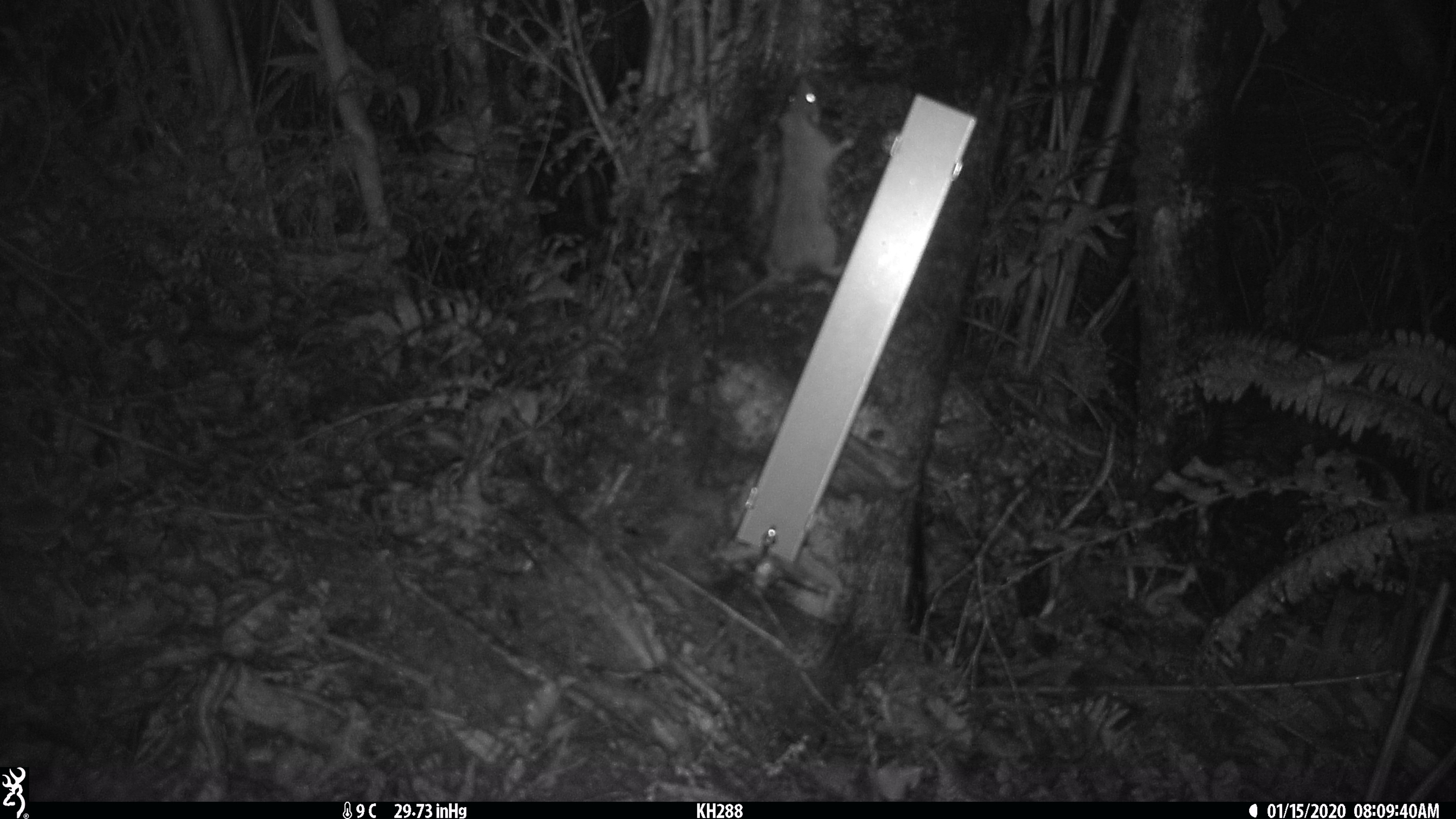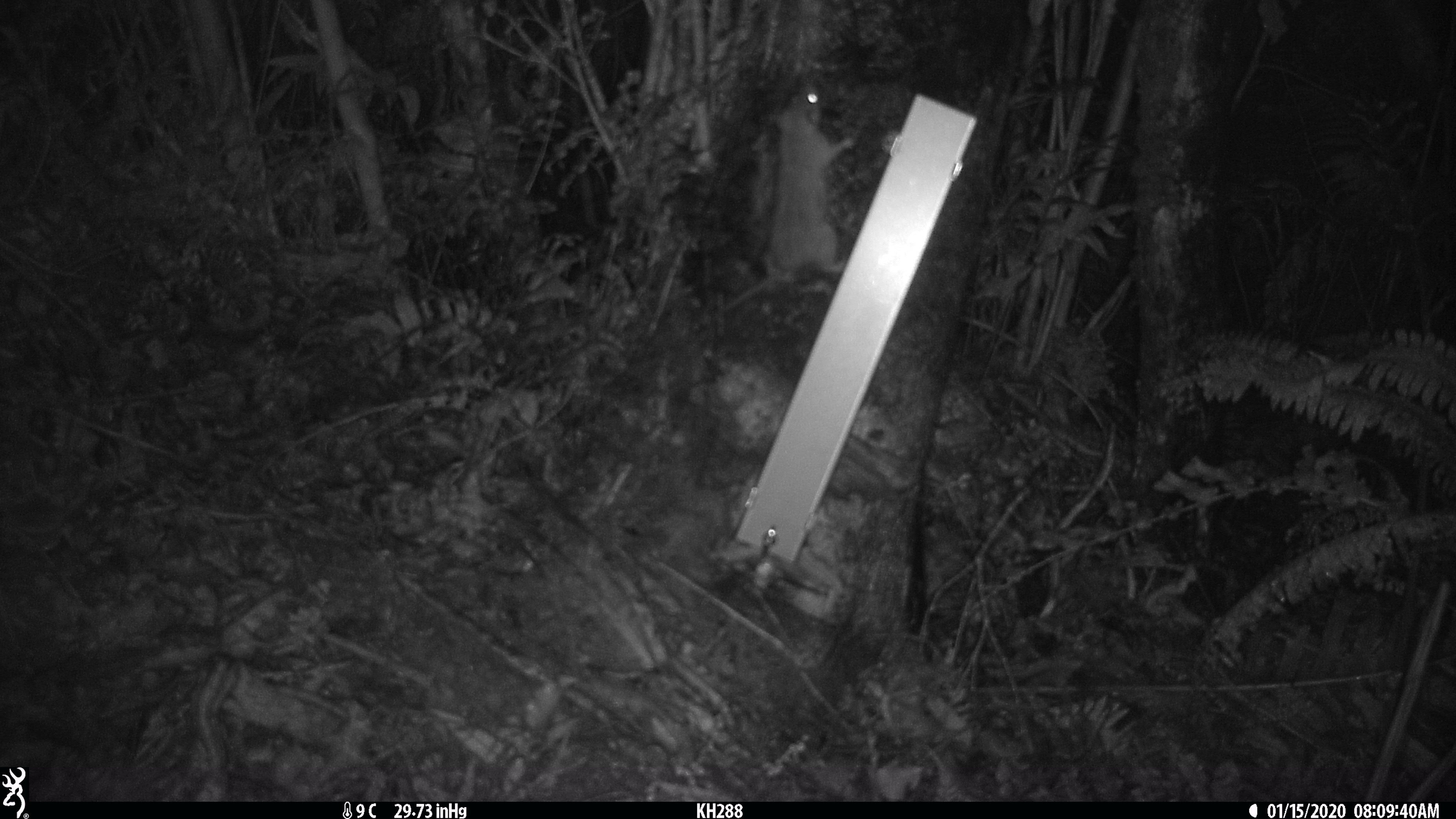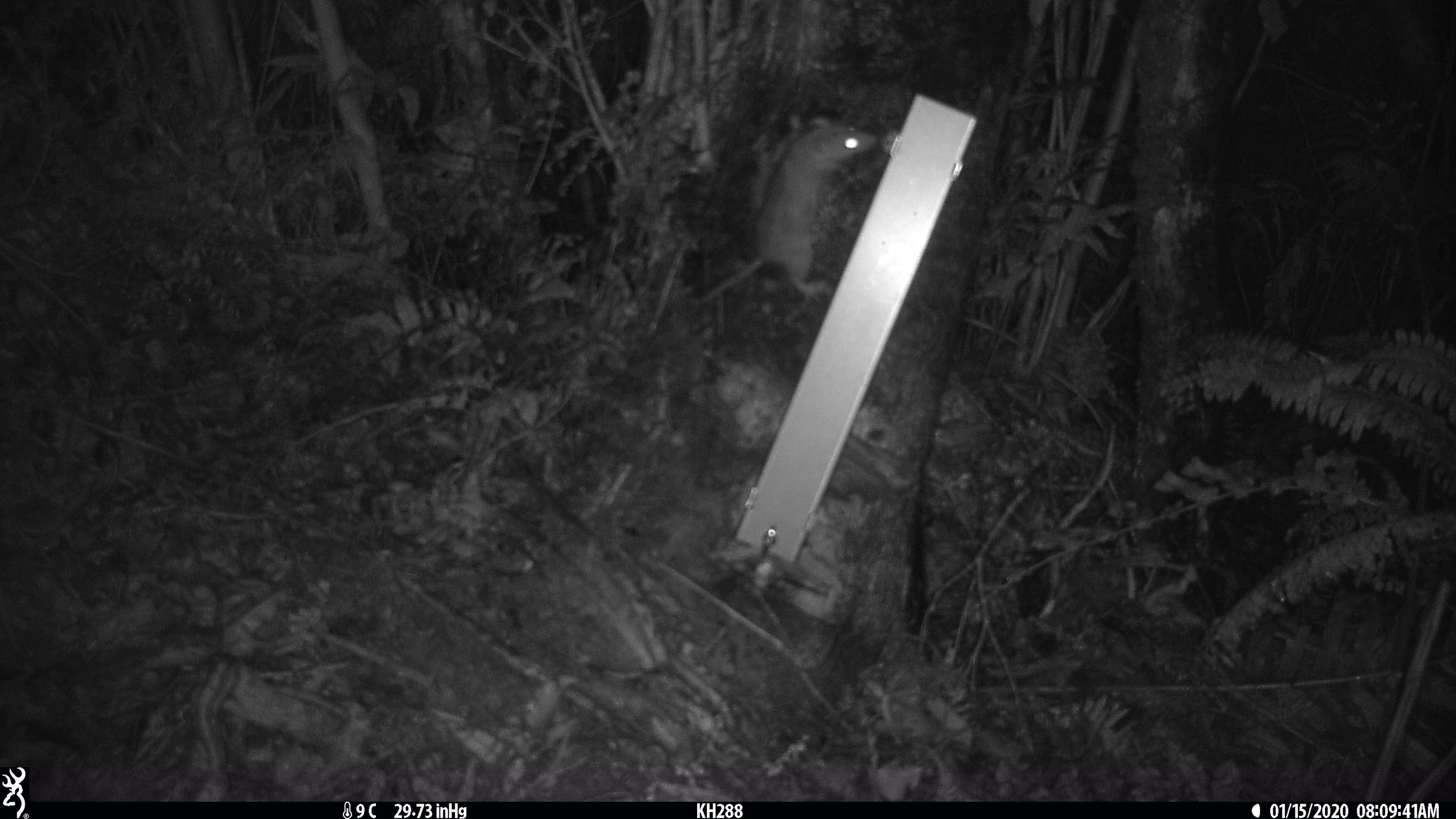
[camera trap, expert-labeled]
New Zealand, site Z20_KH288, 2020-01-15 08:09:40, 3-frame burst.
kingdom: Animalia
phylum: Chordata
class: Mammalia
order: Rodentia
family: Muridae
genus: Rattus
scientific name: Rattus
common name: rat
Rat (Rattus).